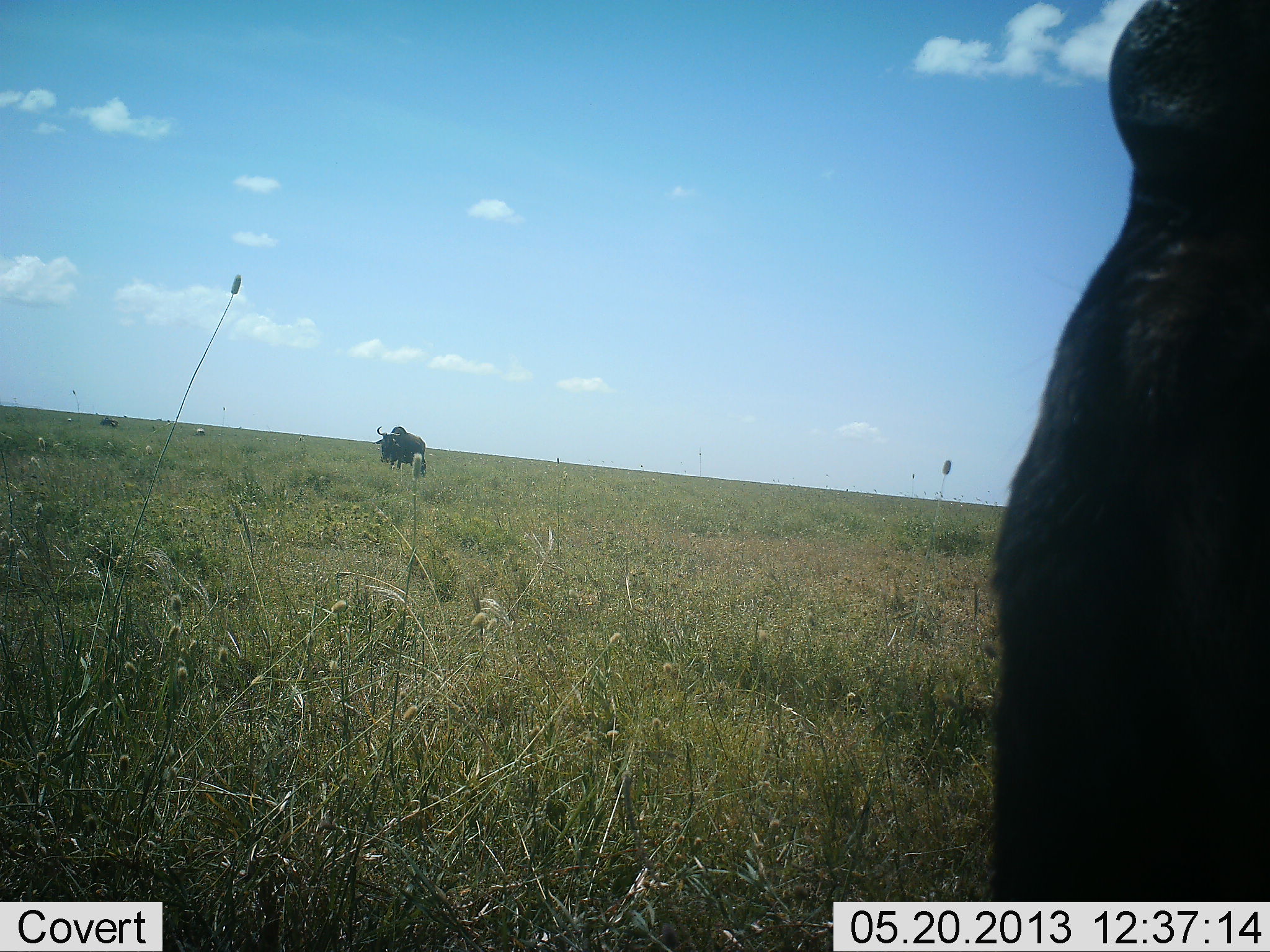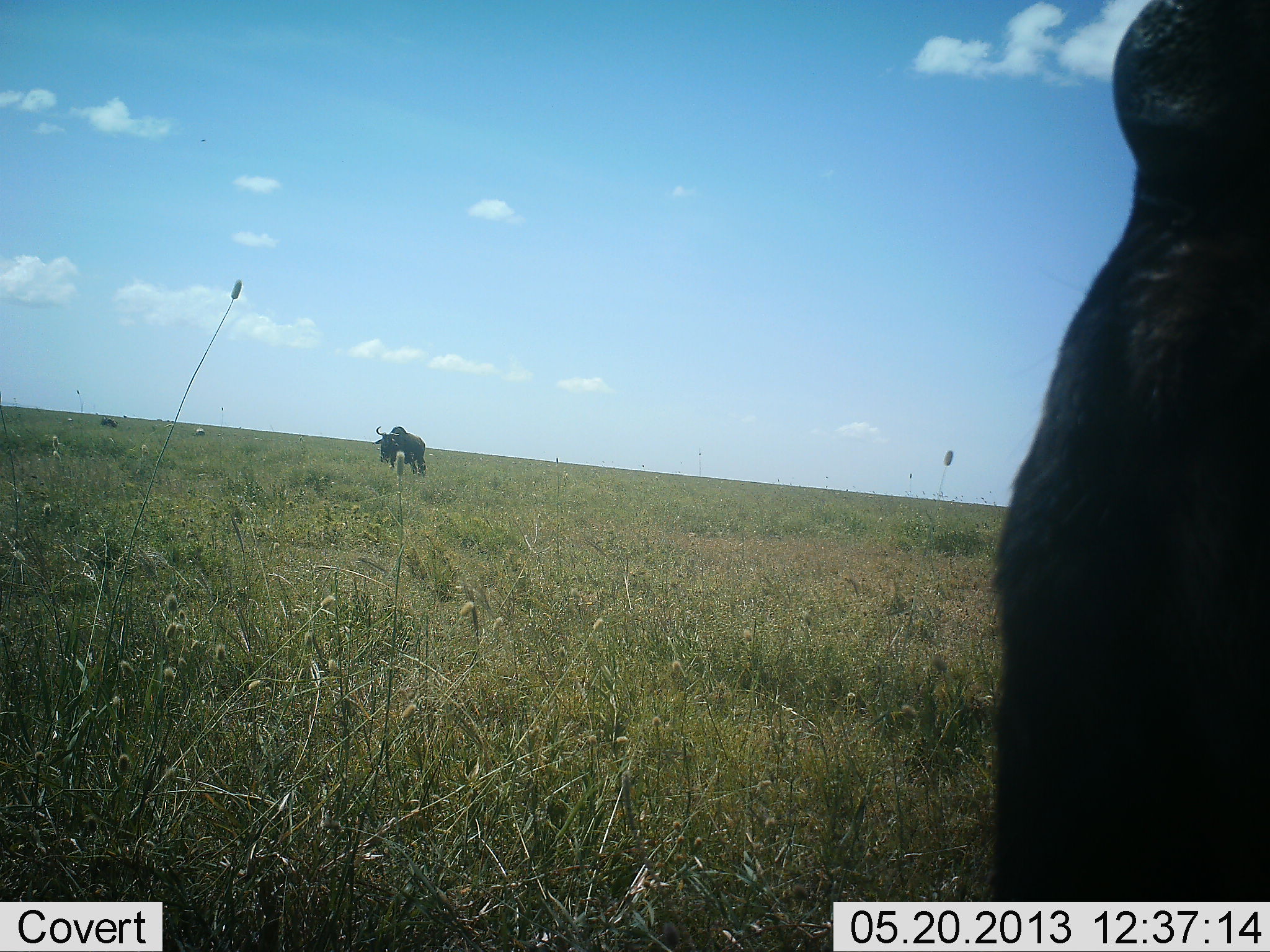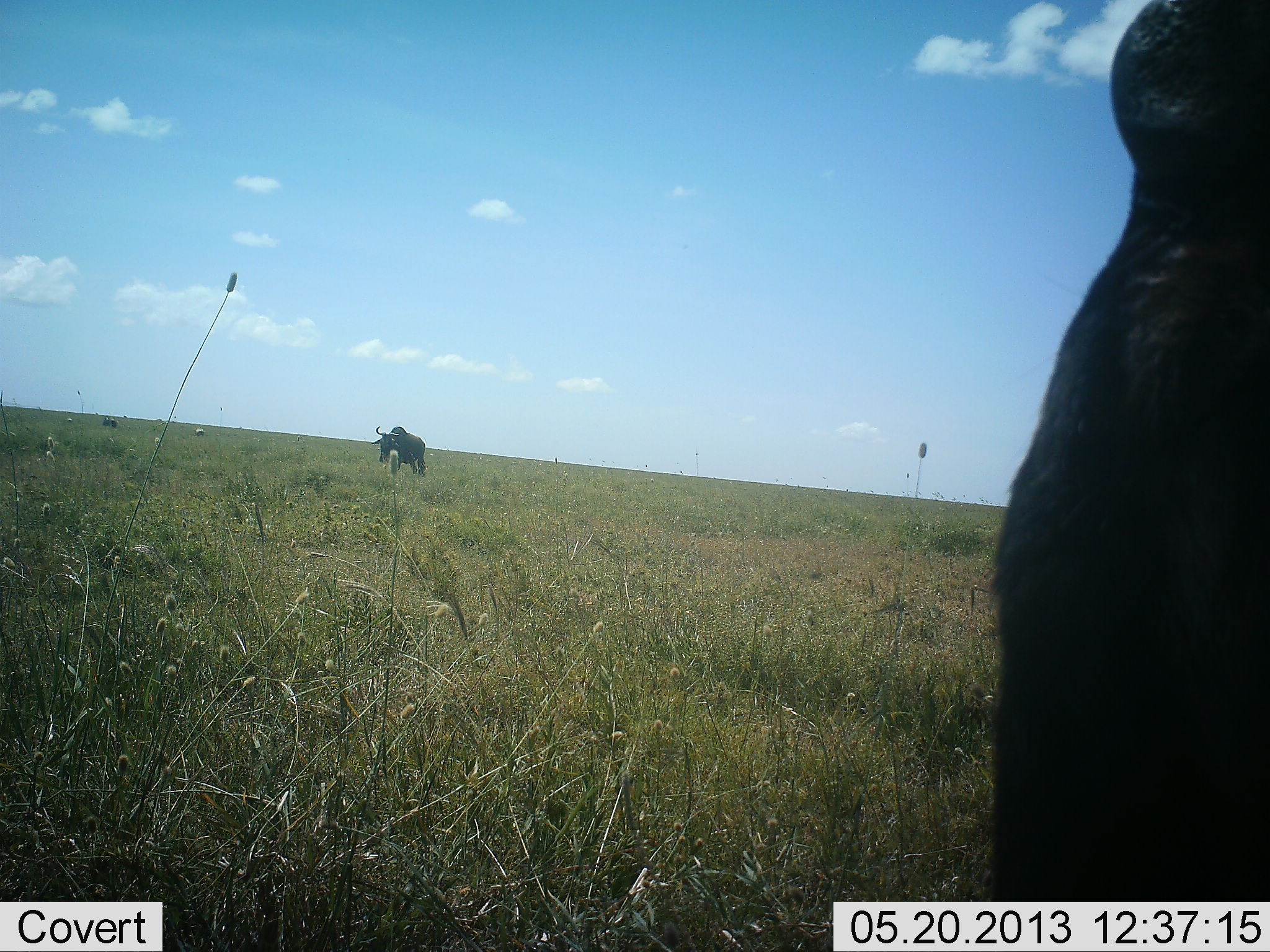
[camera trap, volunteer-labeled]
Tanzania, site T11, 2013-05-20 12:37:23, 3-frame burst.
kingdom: Animalia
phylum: Chordata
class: Mammalia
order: Artiodactyla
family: Bovidae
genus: Connochaetes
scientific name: Connochaetes taurinus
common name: blue wildebeest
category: wildebeest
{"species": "wildebeest (blue wildebeest) (Connochaetes taurinus)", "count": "3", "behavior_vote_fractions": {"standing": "100%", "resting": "8%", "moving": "0%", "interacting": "0%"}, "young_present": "0%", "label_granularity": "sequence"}